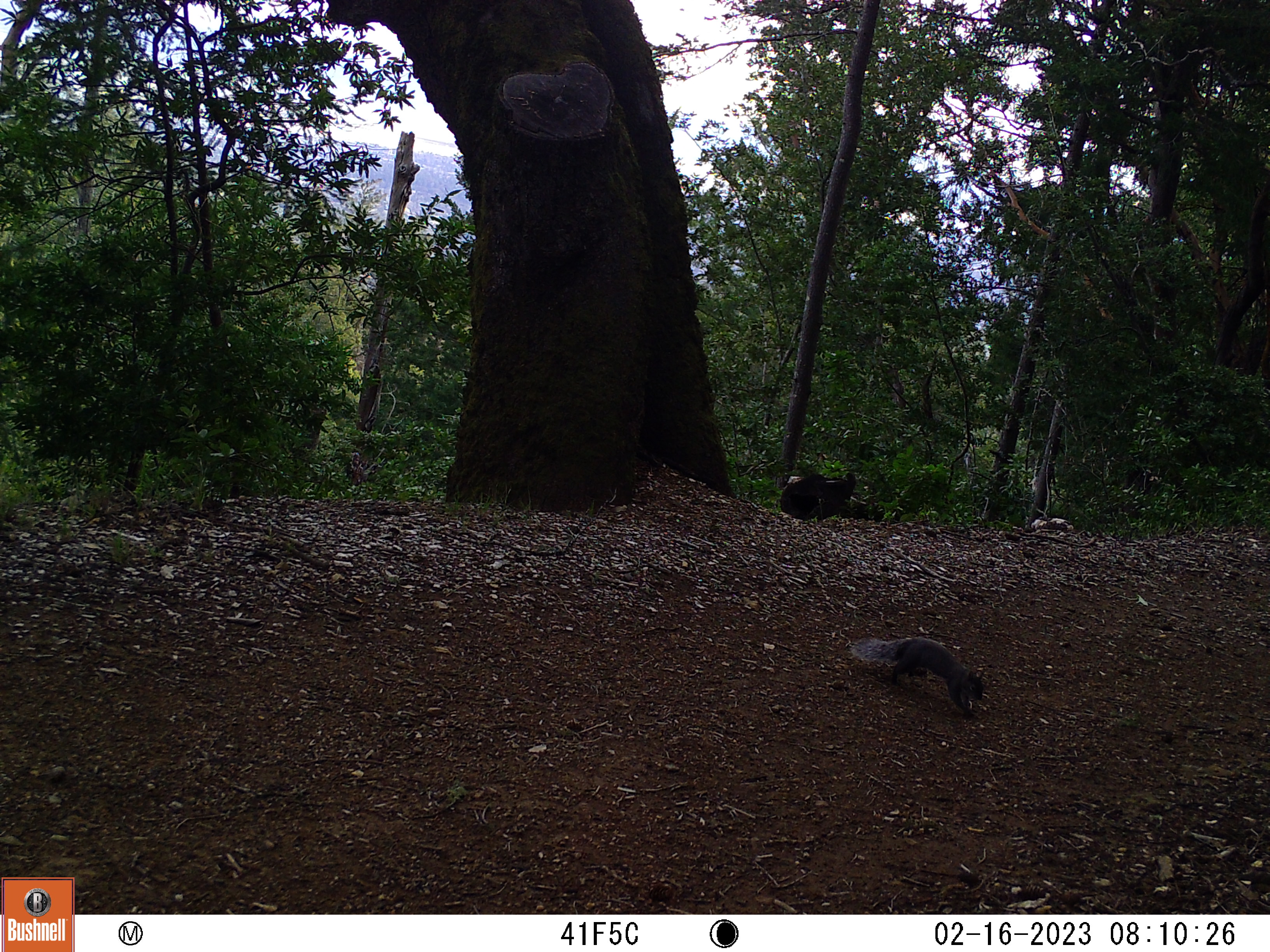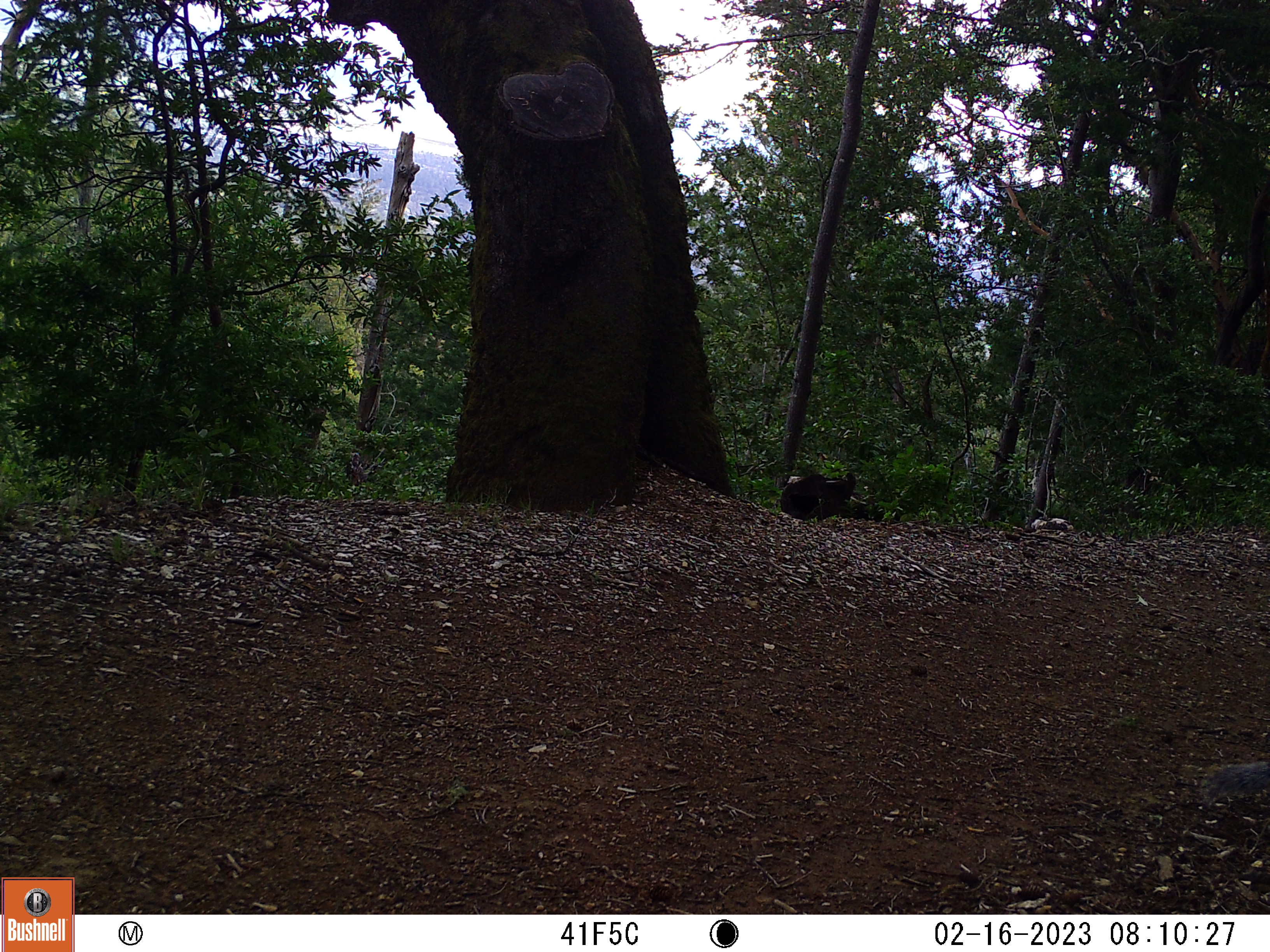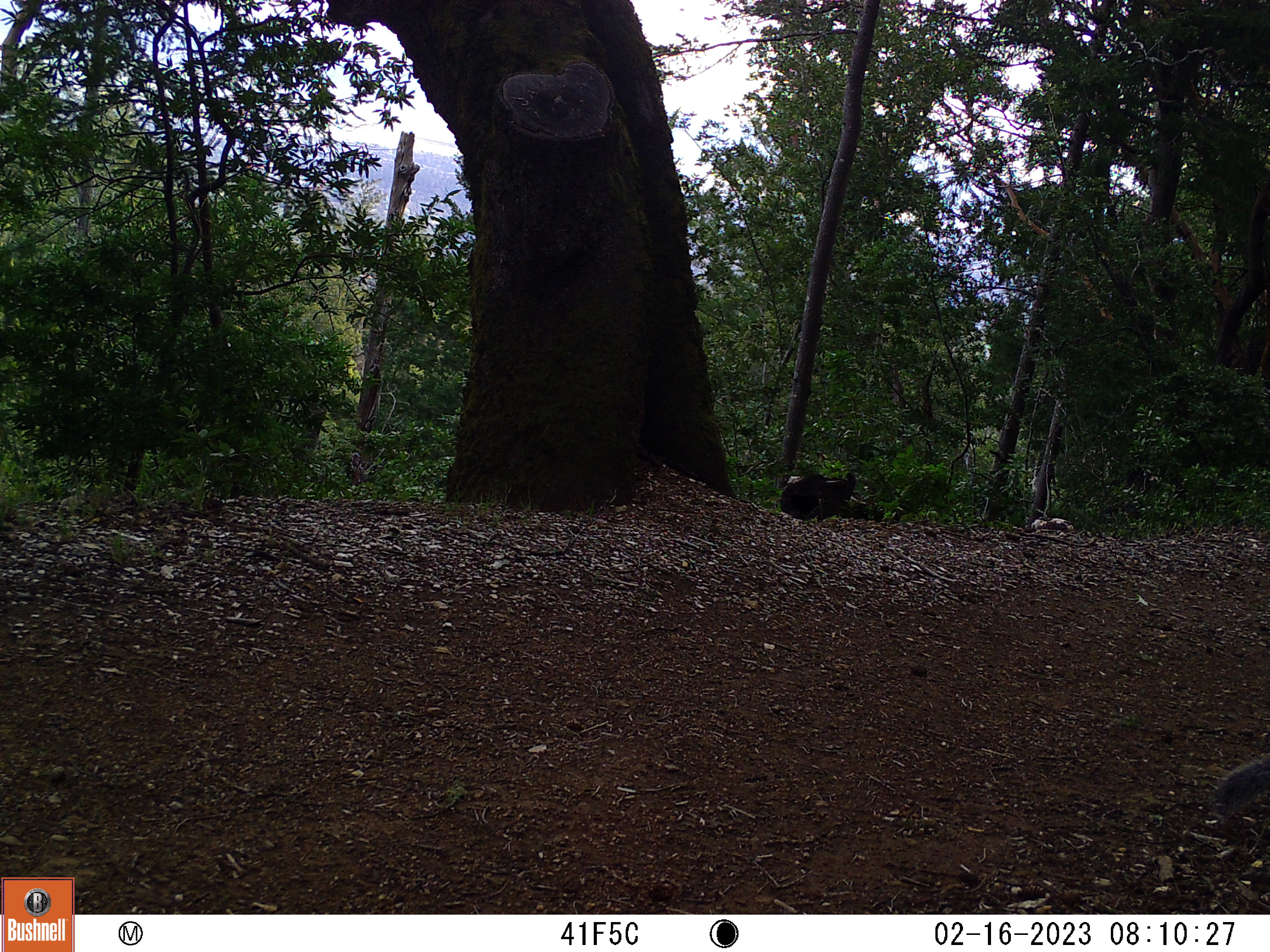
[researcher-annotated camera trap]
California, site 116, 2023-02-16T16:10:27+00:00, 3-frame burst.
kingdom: Animalia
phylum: Chordata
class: Mammalia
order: Rodentia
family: Sciuridae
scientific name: Sciuridae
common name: squirrel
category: unknown squirrel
Unknown squirrel (squirrel) (Sciuridae).